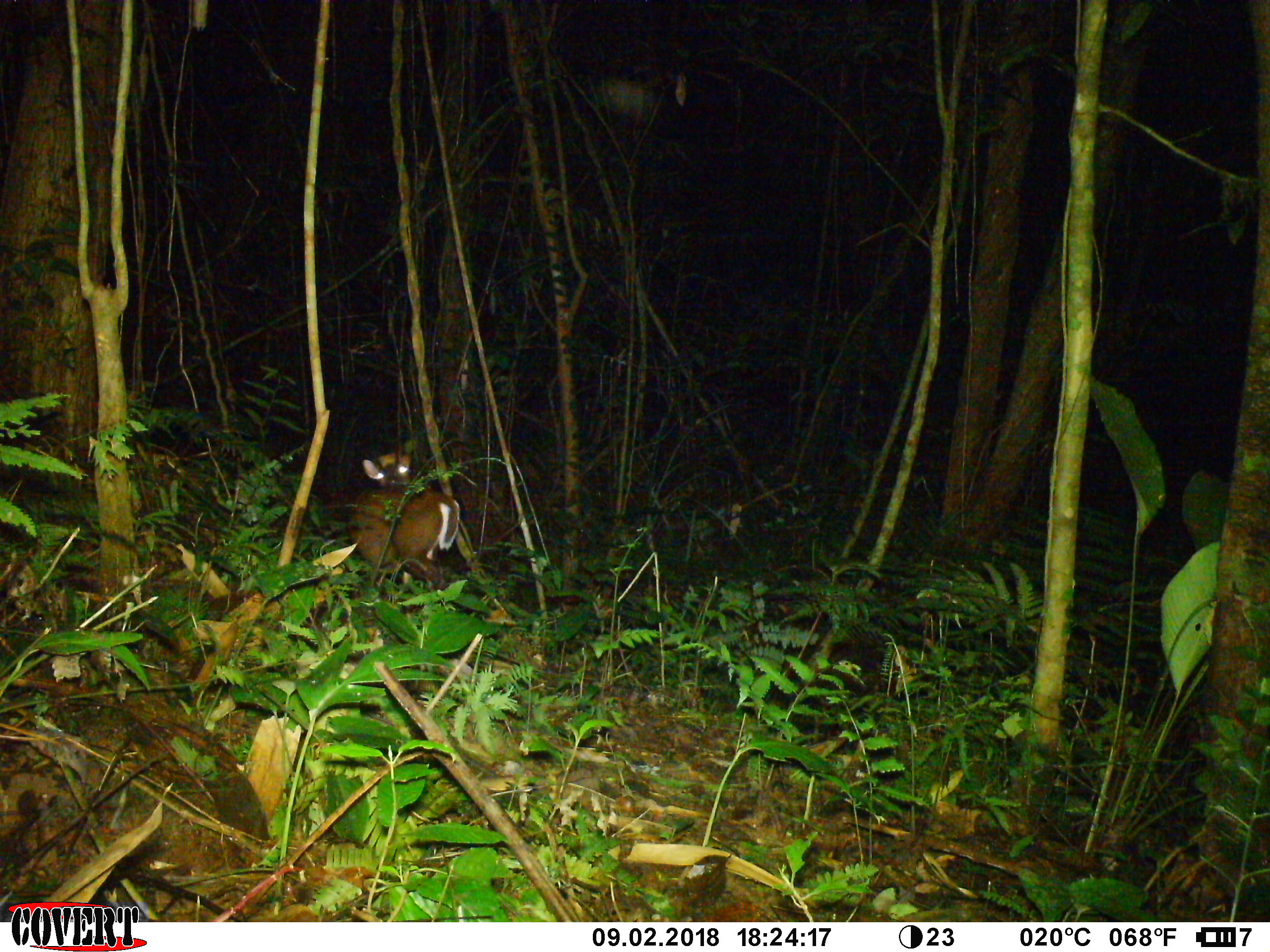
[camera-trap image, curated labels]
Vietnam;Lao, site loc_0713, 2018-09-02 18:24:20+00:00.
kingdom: Animalia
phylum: Chordata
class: Mammalia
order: Artiodactyla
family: Cervidae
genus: Muntiacus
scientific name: Muntiacus rooseveltorum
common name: roosevelt's muntjac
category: roosevelts muntjac group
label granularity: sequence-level